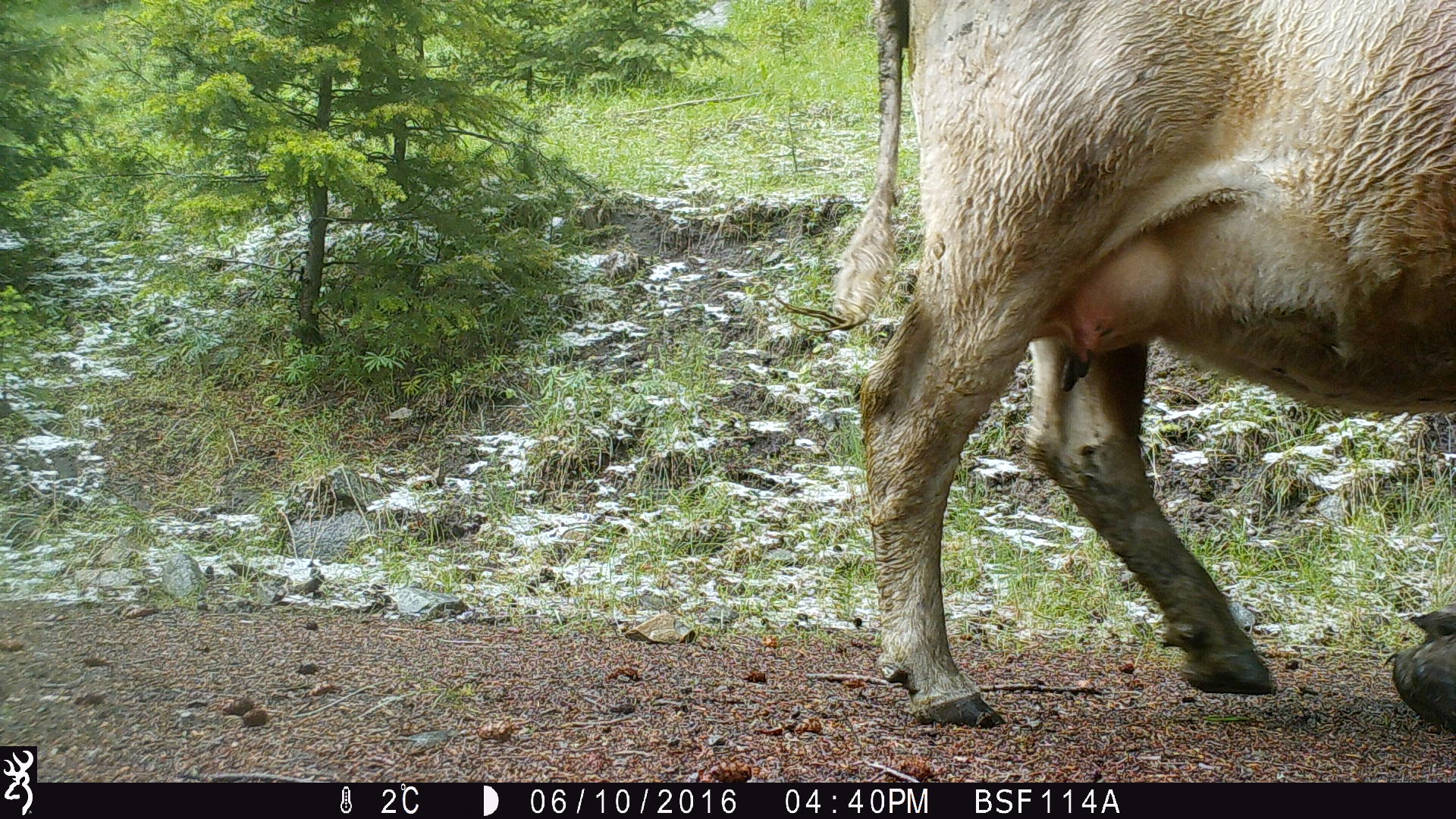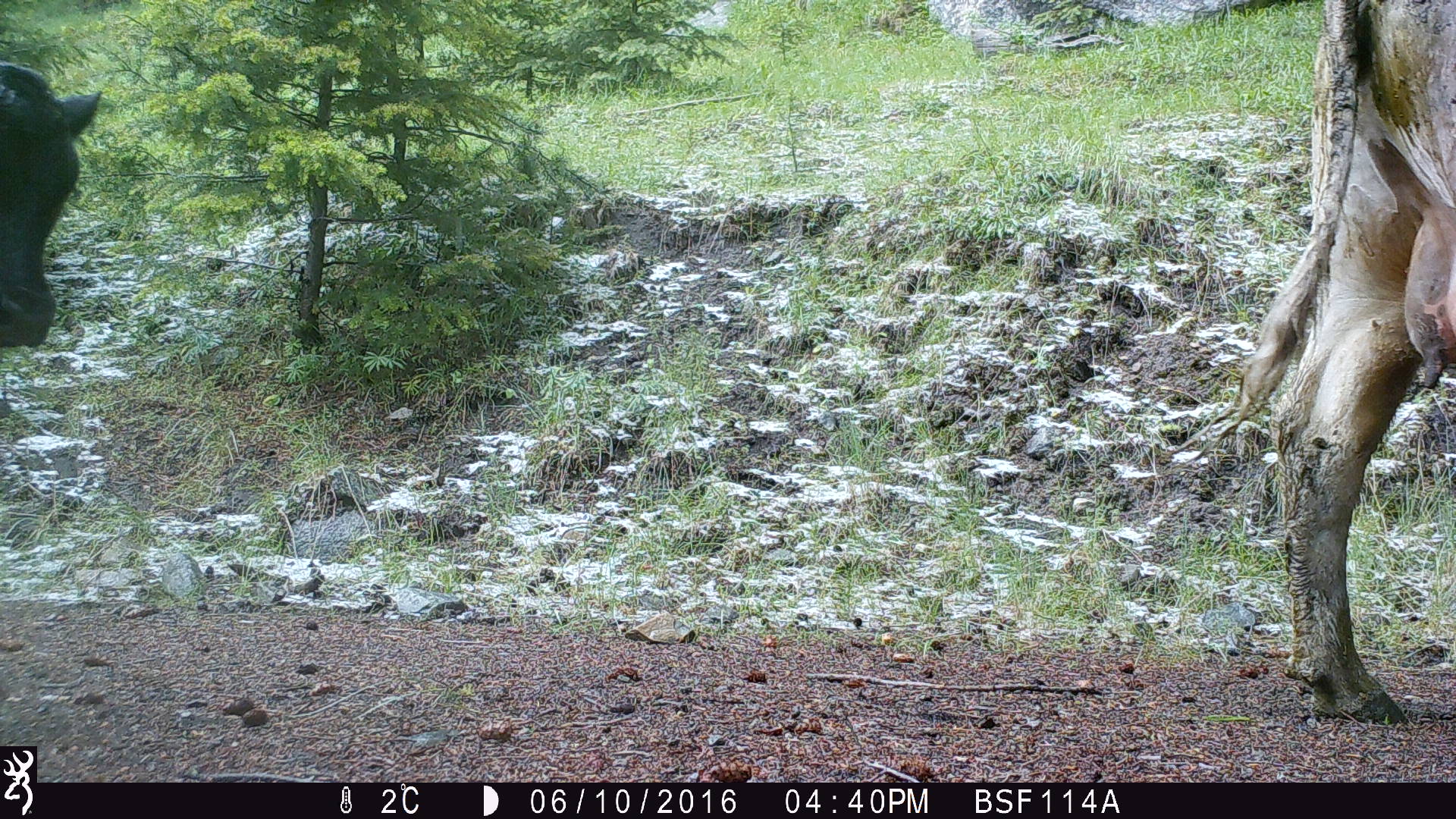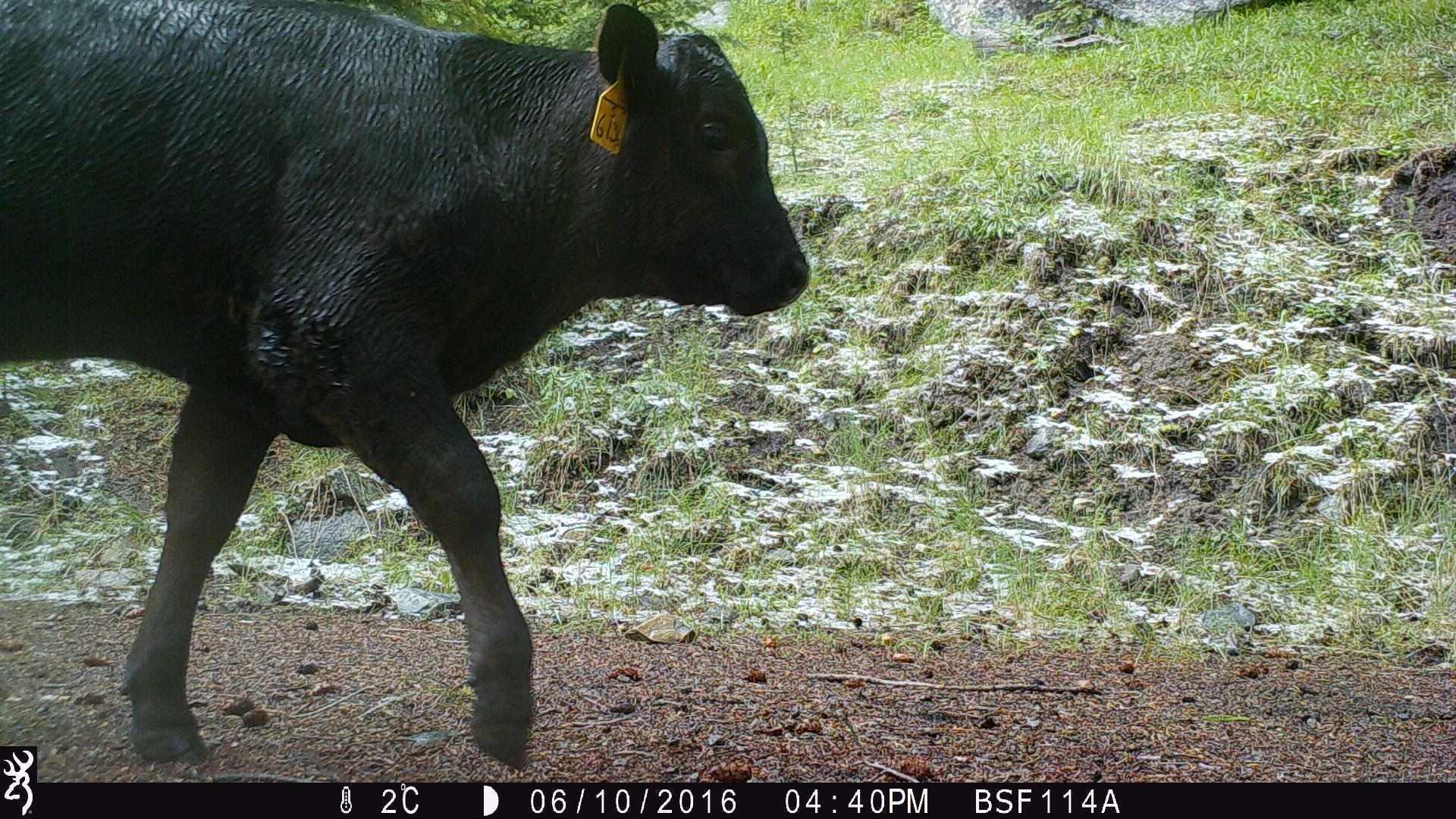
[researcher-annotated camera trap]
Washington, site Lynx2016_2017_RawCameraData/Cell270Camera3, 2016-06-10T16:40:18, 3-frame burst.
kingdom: Animalia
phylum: Chordata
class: Mammalia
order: Artiodactyla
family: Bovidae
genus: Bos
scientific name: Bos taurus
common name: domestic cattle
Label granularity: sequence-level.